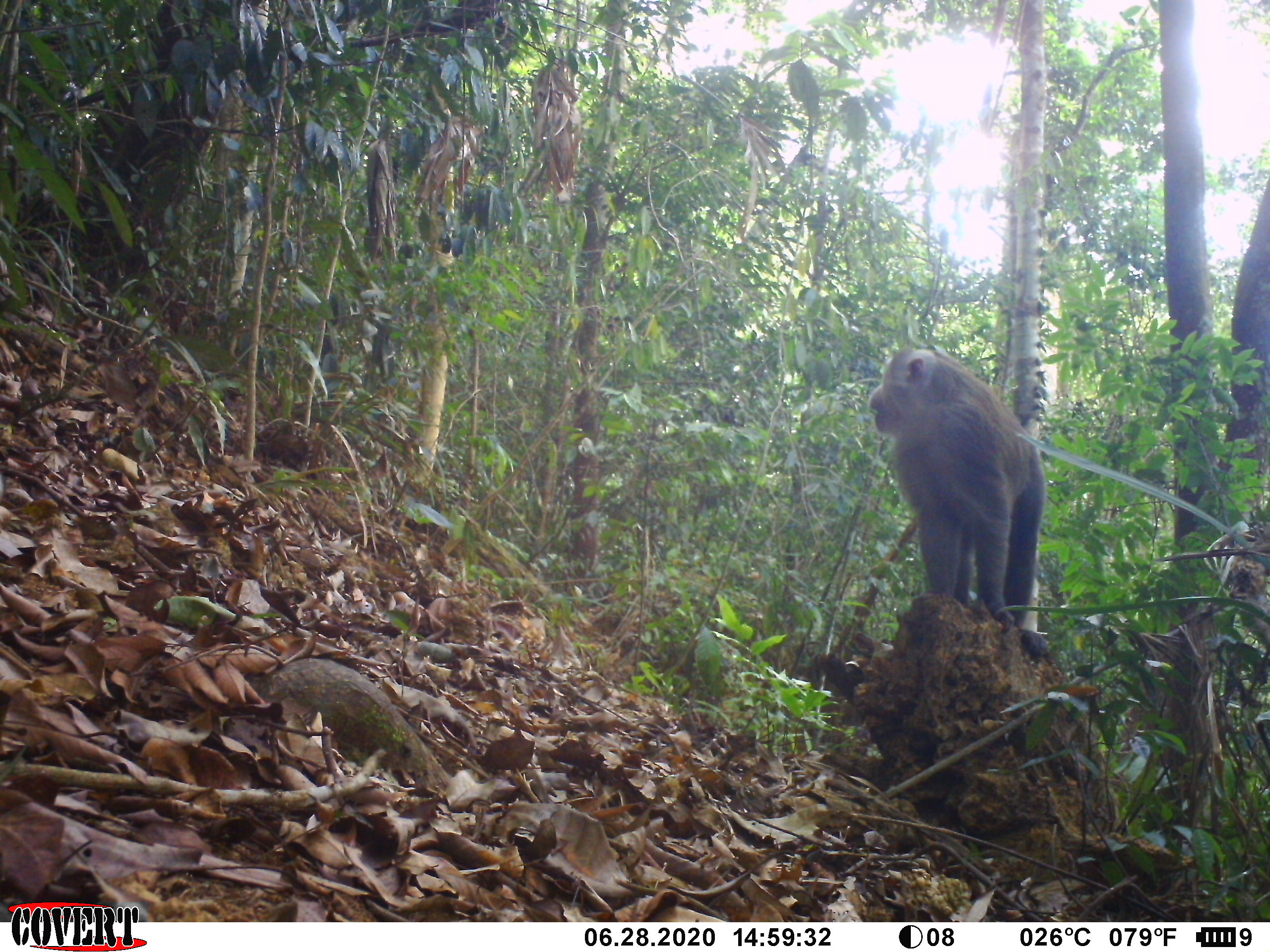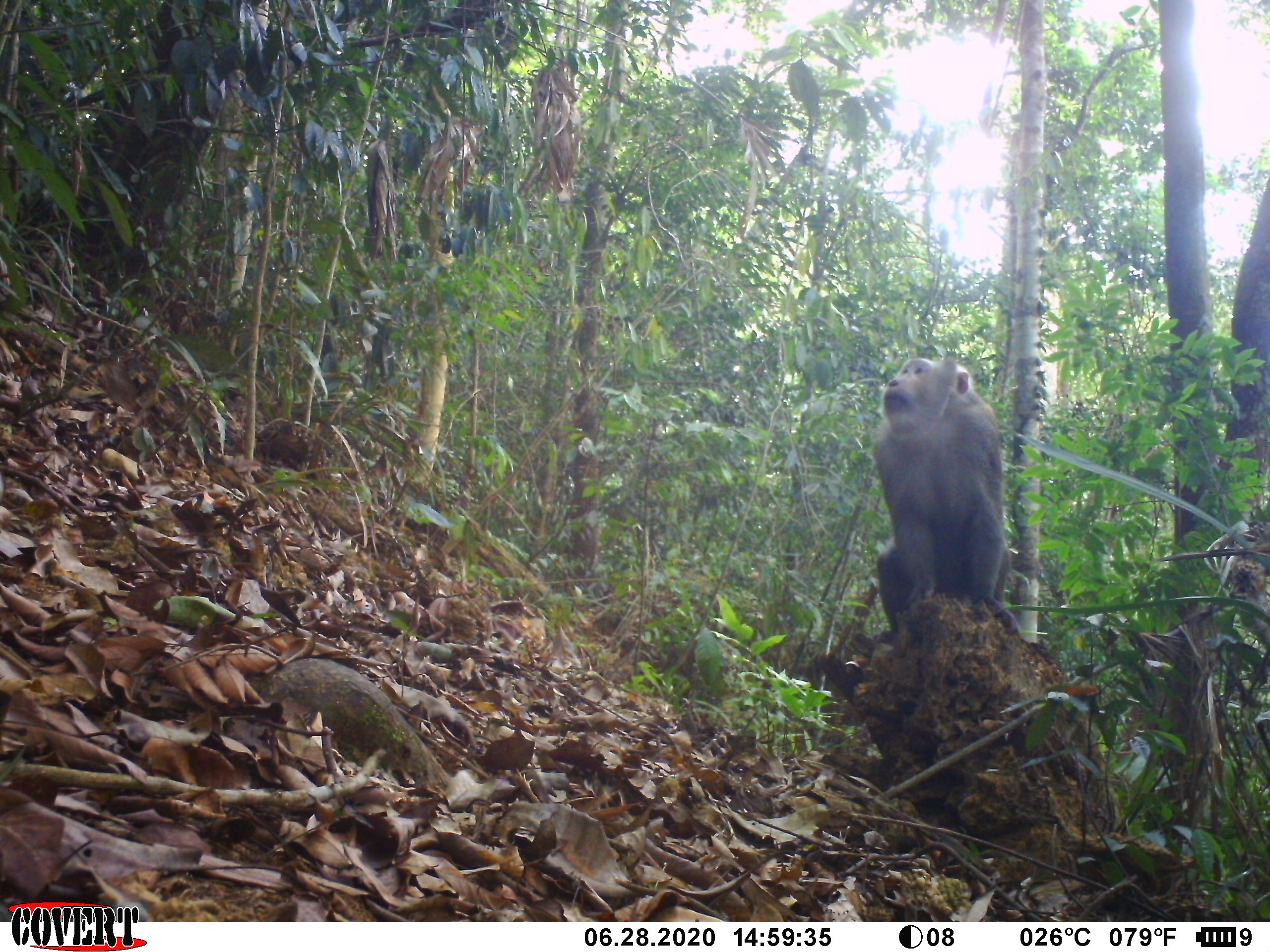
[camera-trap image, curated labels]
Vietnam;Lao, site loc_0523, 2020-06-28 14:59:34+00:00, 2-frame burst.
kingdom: Animalia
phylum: Chordata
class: Mammalia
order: Primates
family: Cercopithecidae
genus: Macaca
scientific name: Macaca nemestrina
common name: pig-tailed macaque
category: pig tailed macaque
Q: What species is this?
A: Pig tailed macaque (pig-tailed macaque) (Macaca nemestrina).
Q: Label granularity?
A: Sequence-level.